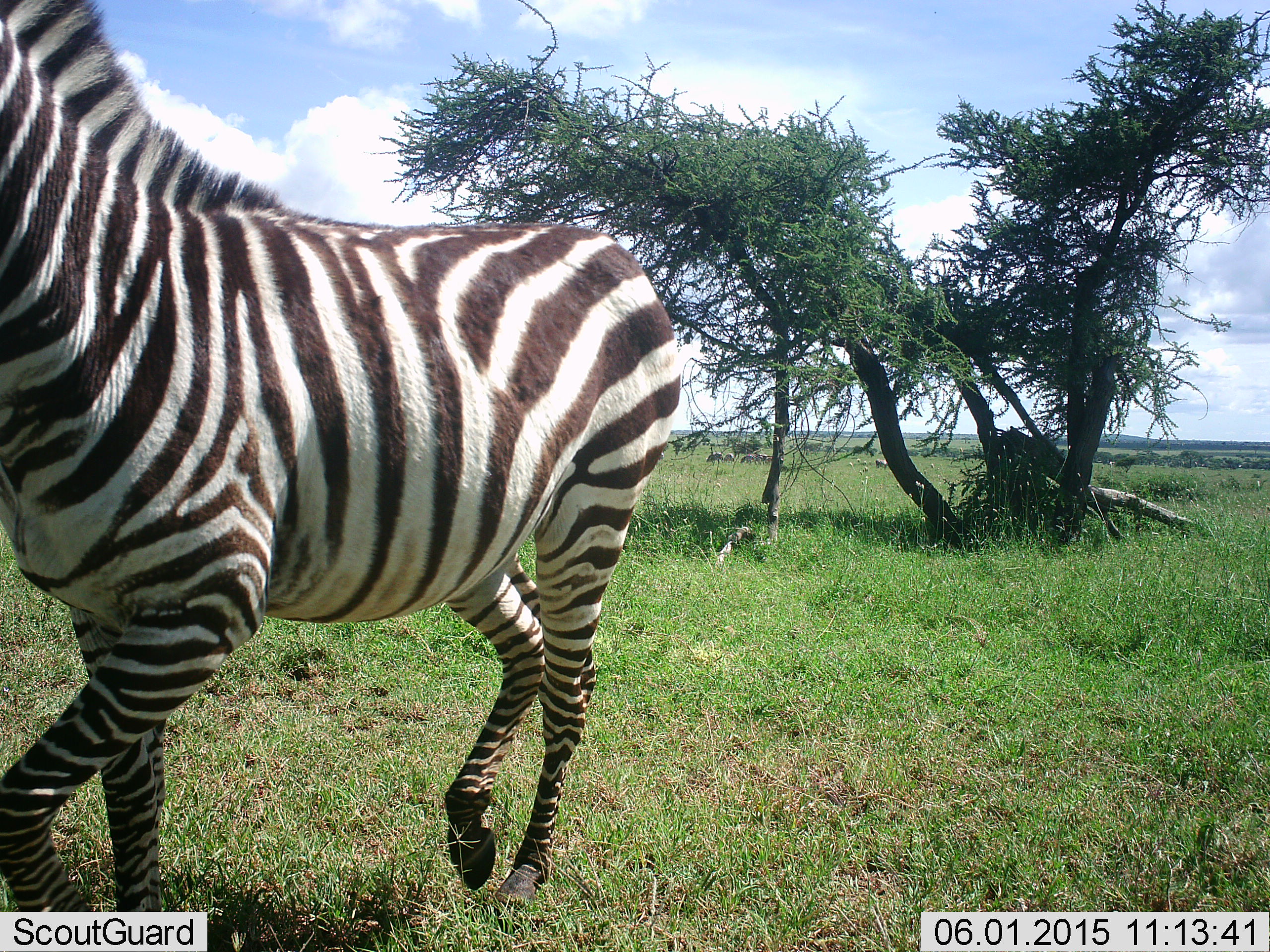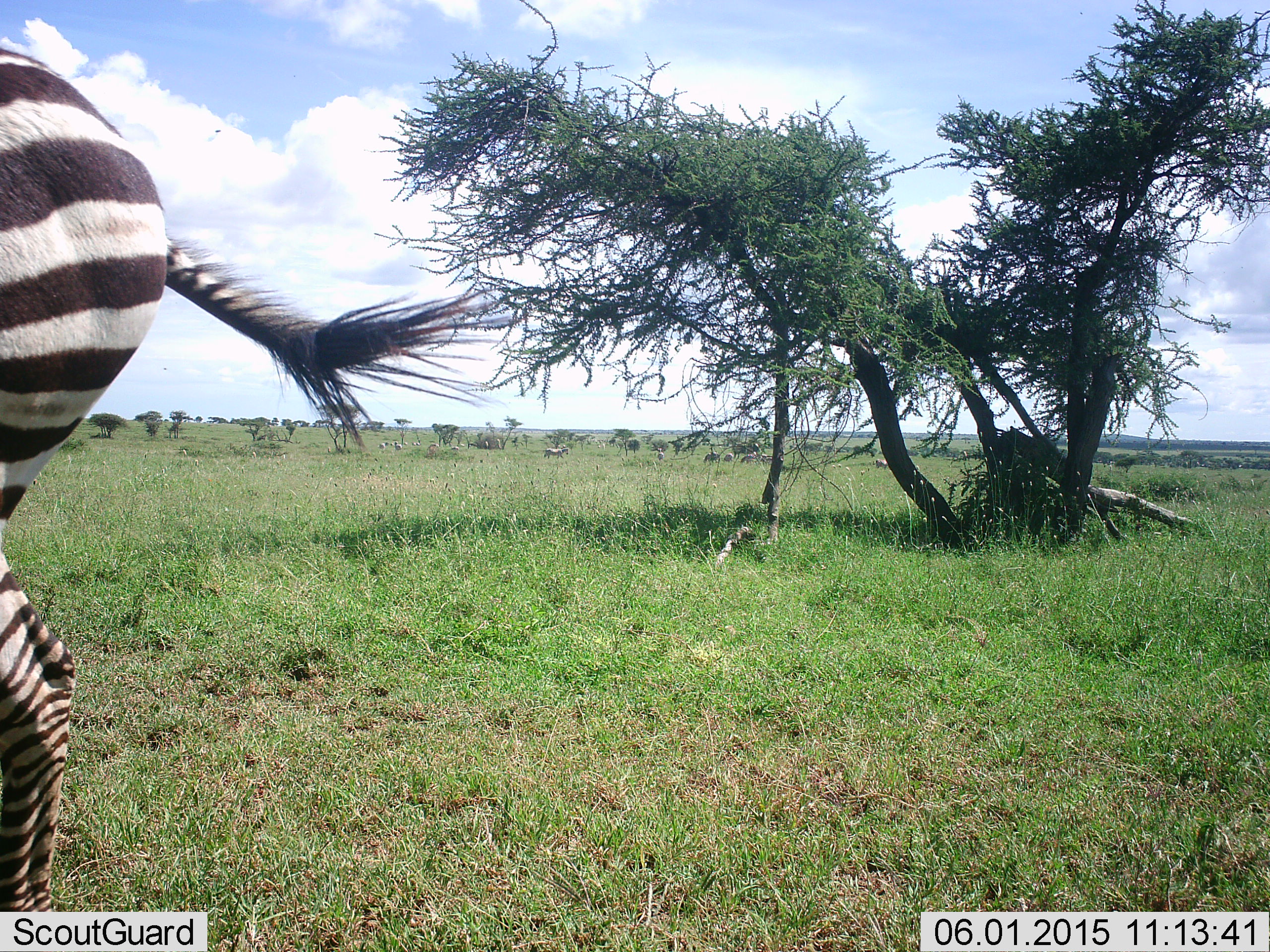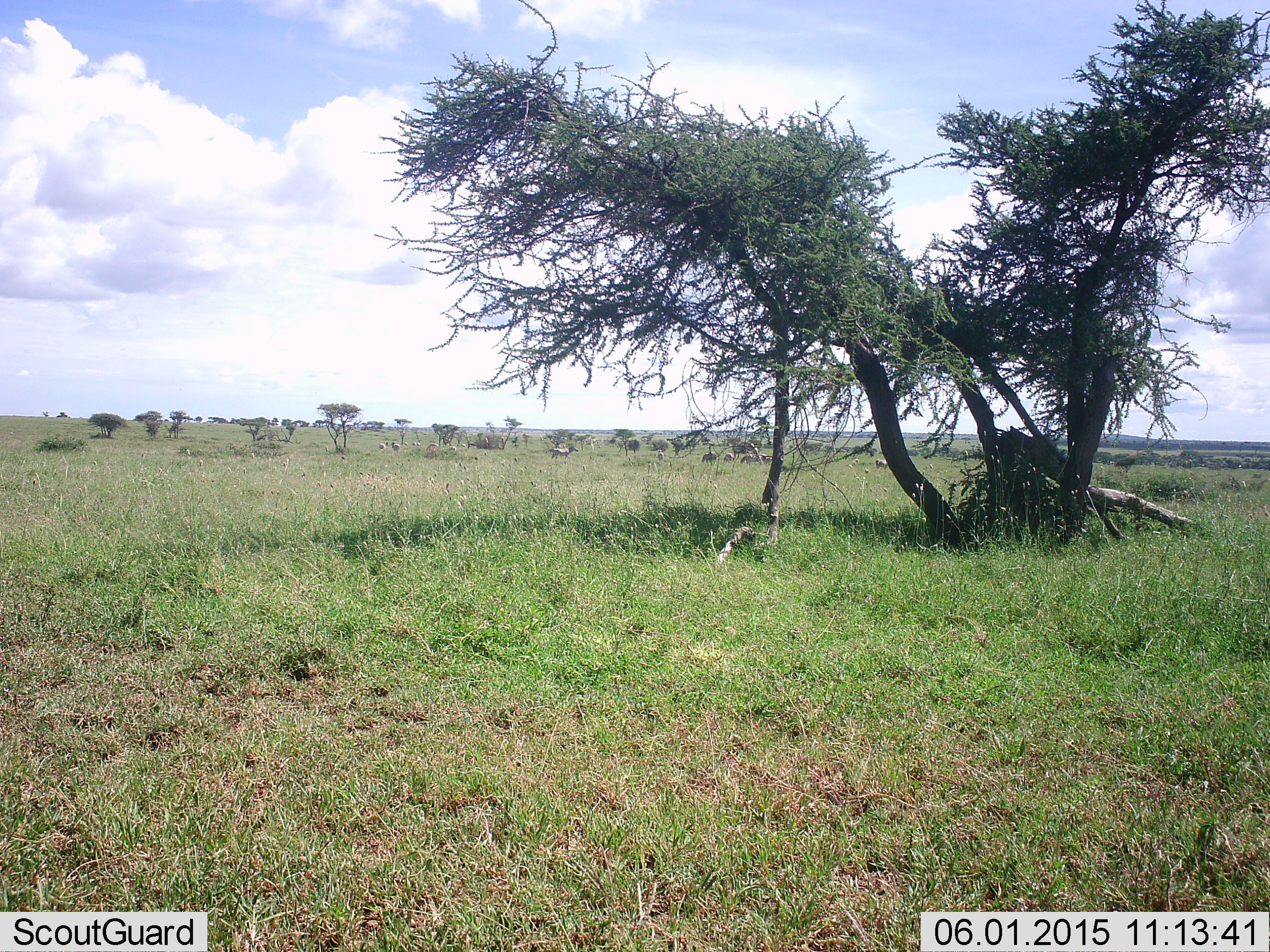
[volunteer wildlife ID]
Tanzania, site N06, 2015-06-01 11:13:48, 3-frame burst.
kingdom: Animalia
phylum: Chordata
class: Mammalia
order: Perissodactyla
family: Equidae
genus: Equus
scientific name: Equus quagga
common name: plains zebra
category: zebra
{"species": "zebra (plains zebra) (Equus quagga)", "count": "1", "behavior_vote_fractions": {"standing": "9%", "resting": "0%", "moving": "100%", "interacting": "0%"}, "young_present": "0%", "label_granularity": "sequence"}